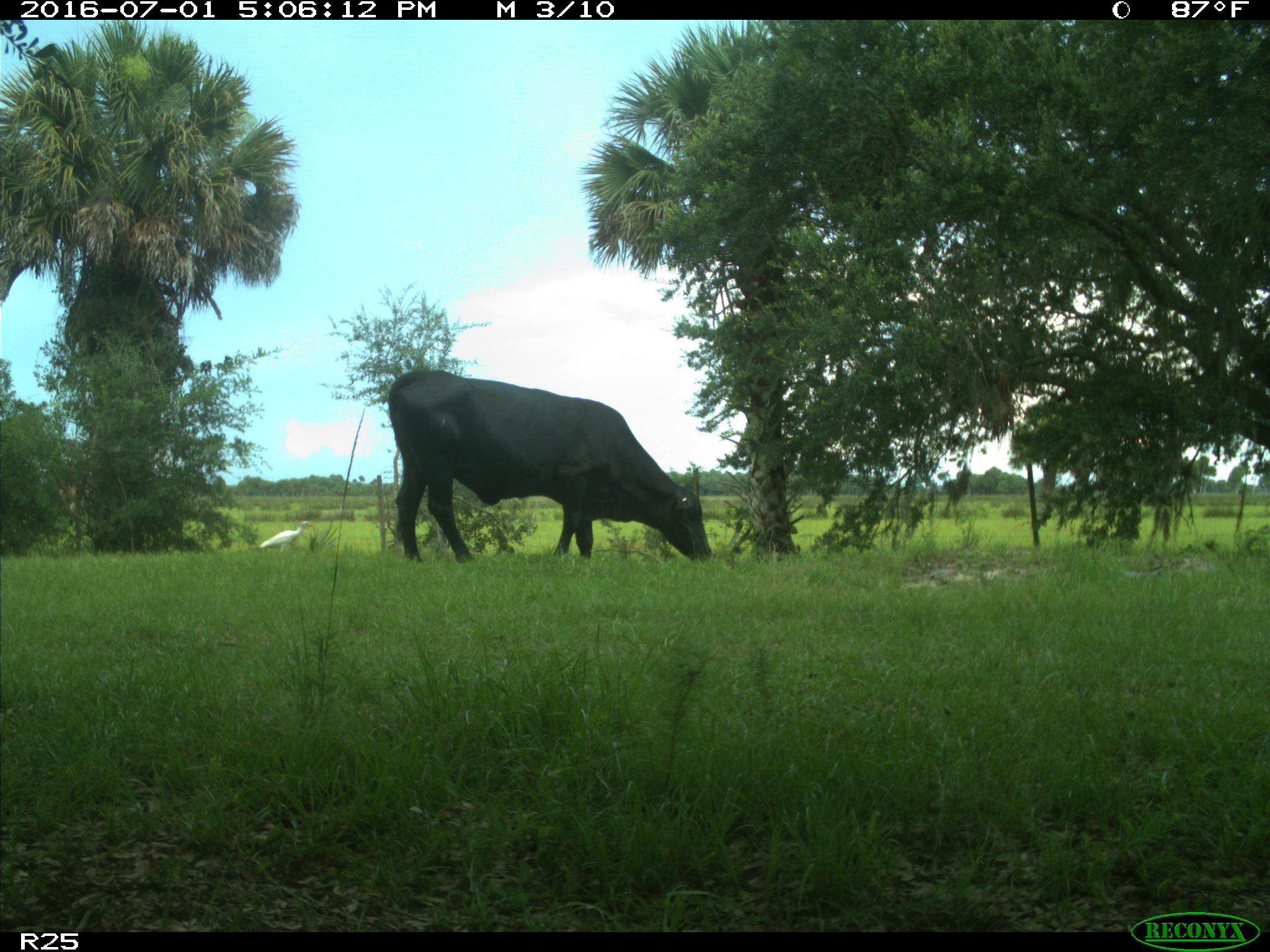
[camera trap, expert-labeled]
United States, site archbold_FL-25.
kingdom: Animalia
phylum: Chordata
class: Mammalia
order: Artiodactyla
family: Bovidae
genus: Bos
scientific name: Bos taurus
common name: domestic cow